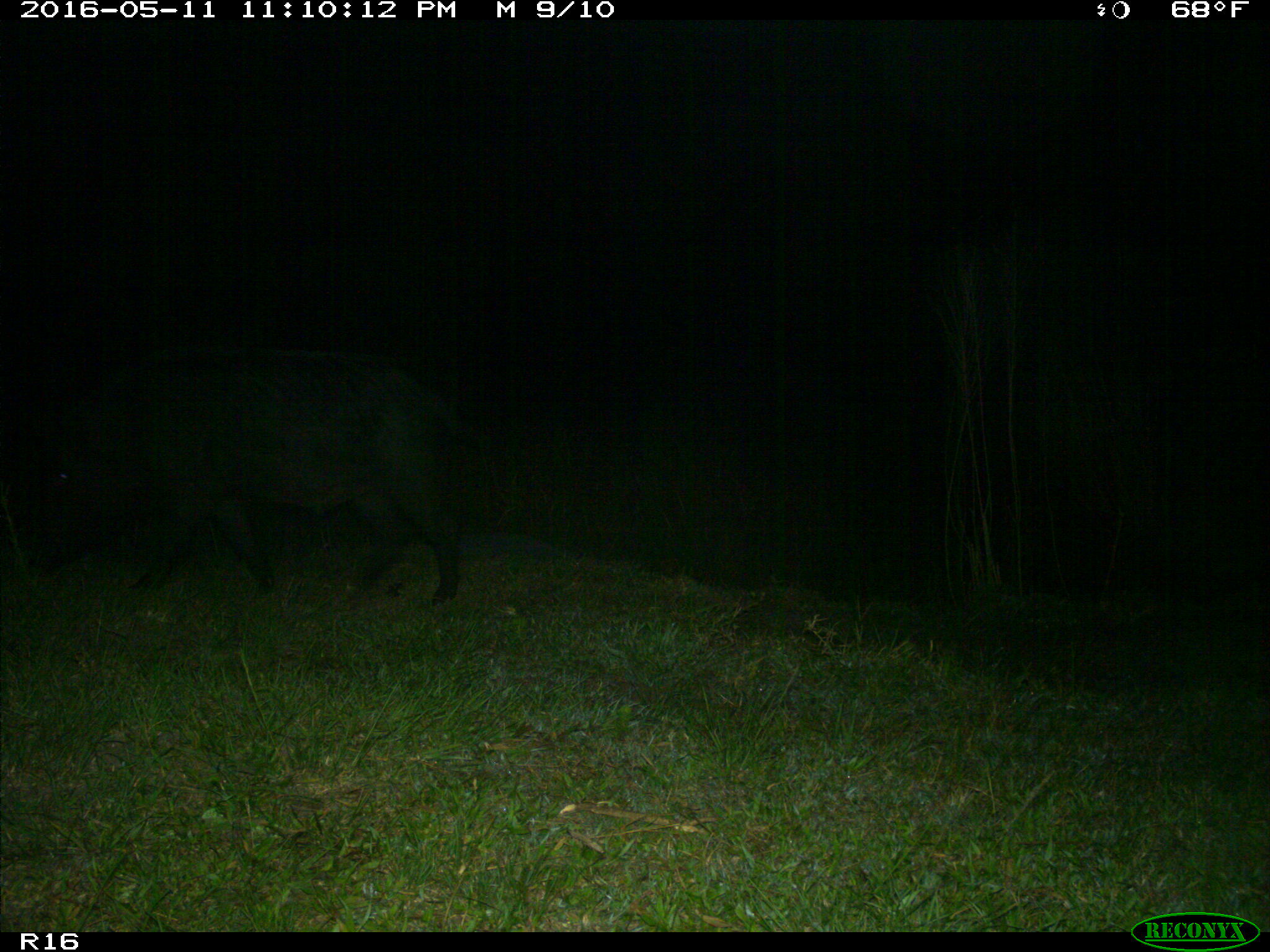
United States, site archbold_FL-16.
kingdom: Animalia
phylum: Chordata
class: Mammalia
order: Artiodactyla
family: Suidae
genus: Sus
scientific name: Sus scrofa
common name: wild boar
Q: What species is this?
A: Sus scrofa (wild boar).